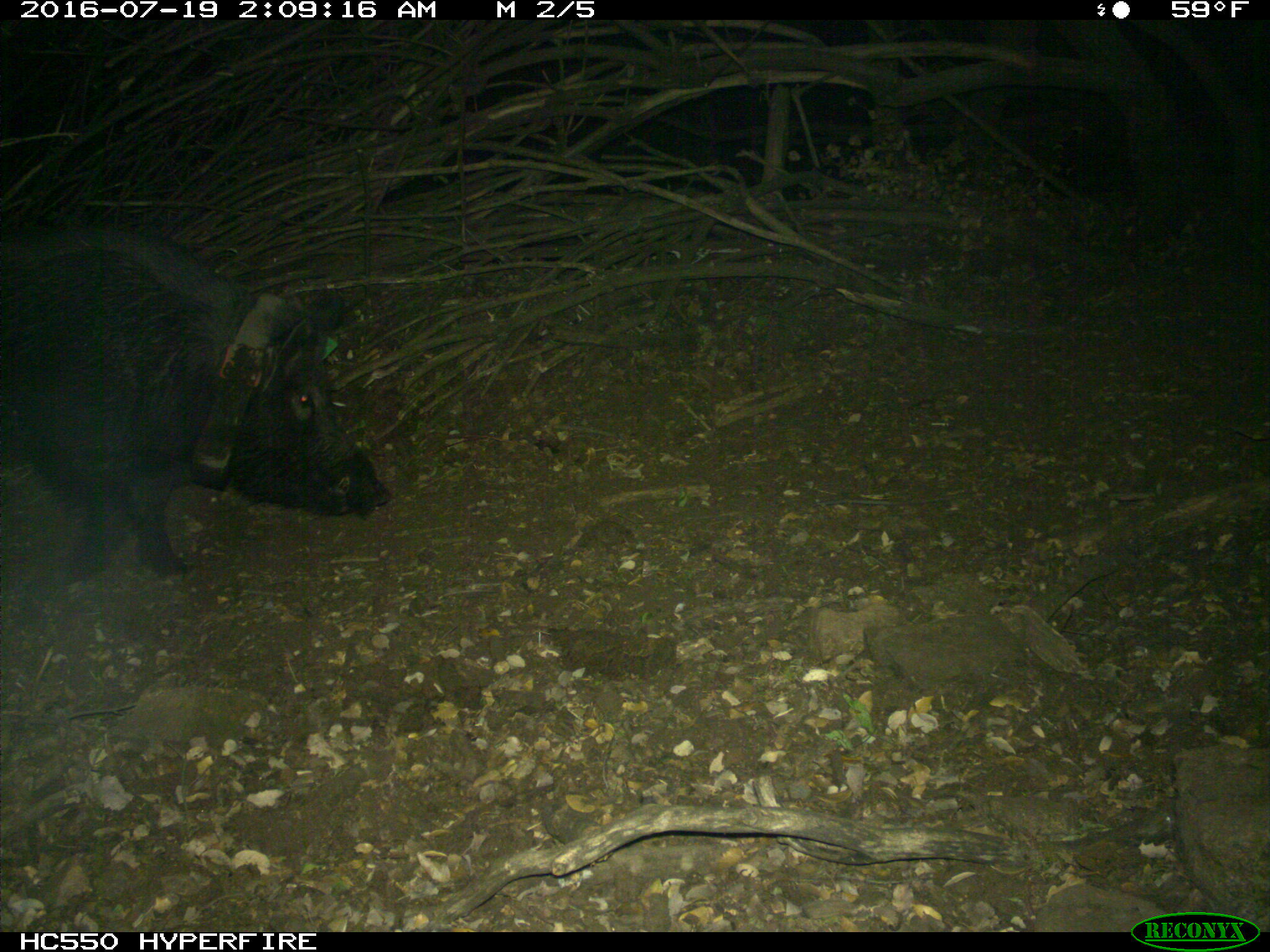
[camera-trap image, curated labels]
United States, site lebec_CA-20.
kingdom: Animalia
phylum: Chordata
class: Mammalia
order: Artiodactyla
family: Suidae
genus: Sus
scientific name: Sus scrofa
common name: wild boar